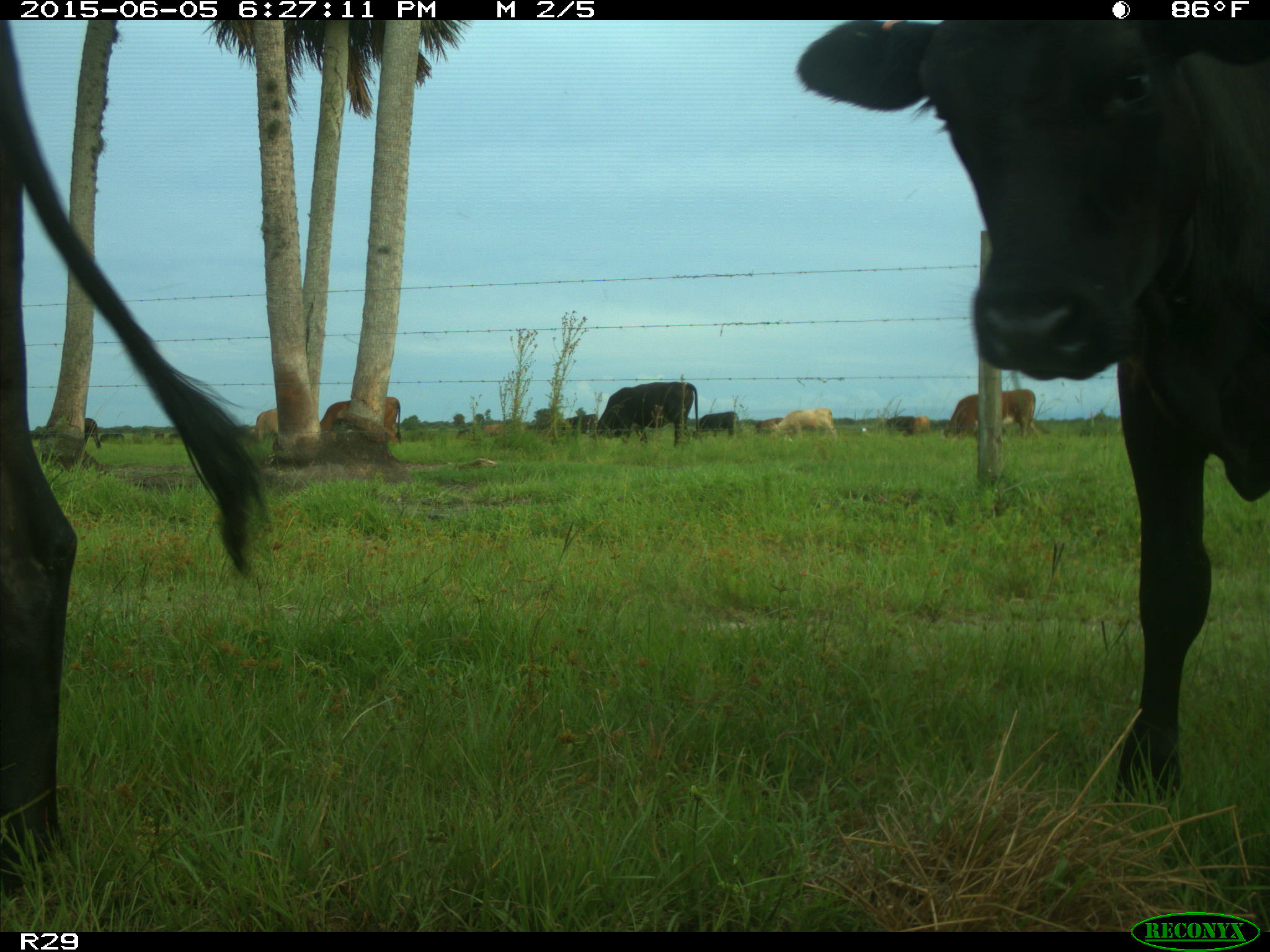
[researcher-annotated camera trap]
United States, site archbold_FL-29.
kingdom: Animalia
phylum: Chordata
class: Mammalia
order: Artiodactyla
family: Bovidae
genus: Bos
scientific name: Bos taurus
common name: domestic cow